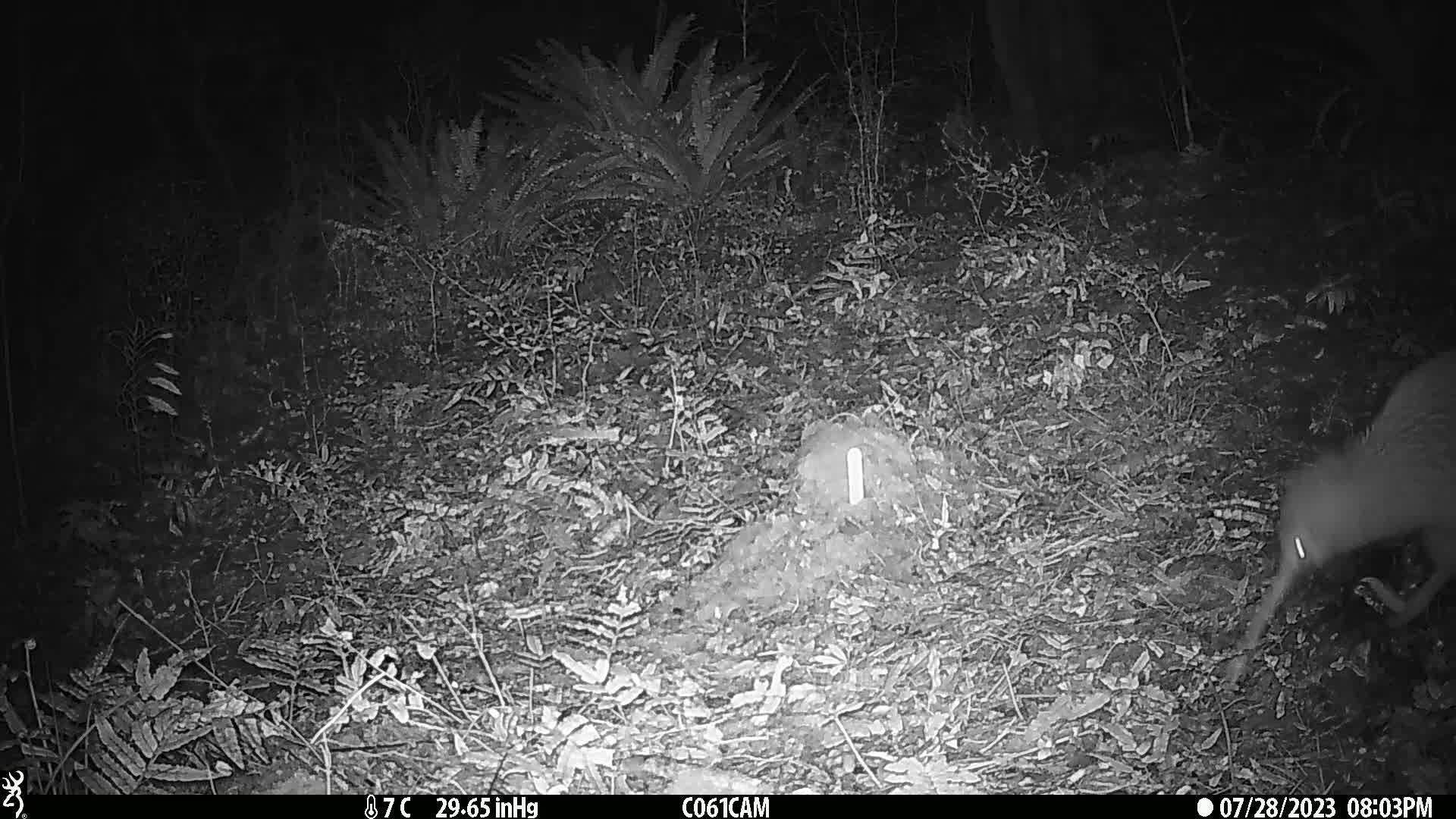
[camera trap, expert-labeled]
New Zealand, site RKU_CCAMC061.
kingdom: Animalia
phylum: Chordata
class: Aves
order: Apterygiformes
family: Apterygidae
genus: Apteryx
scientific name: Apteryx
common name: kiwi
Kiwi (Apteryx).